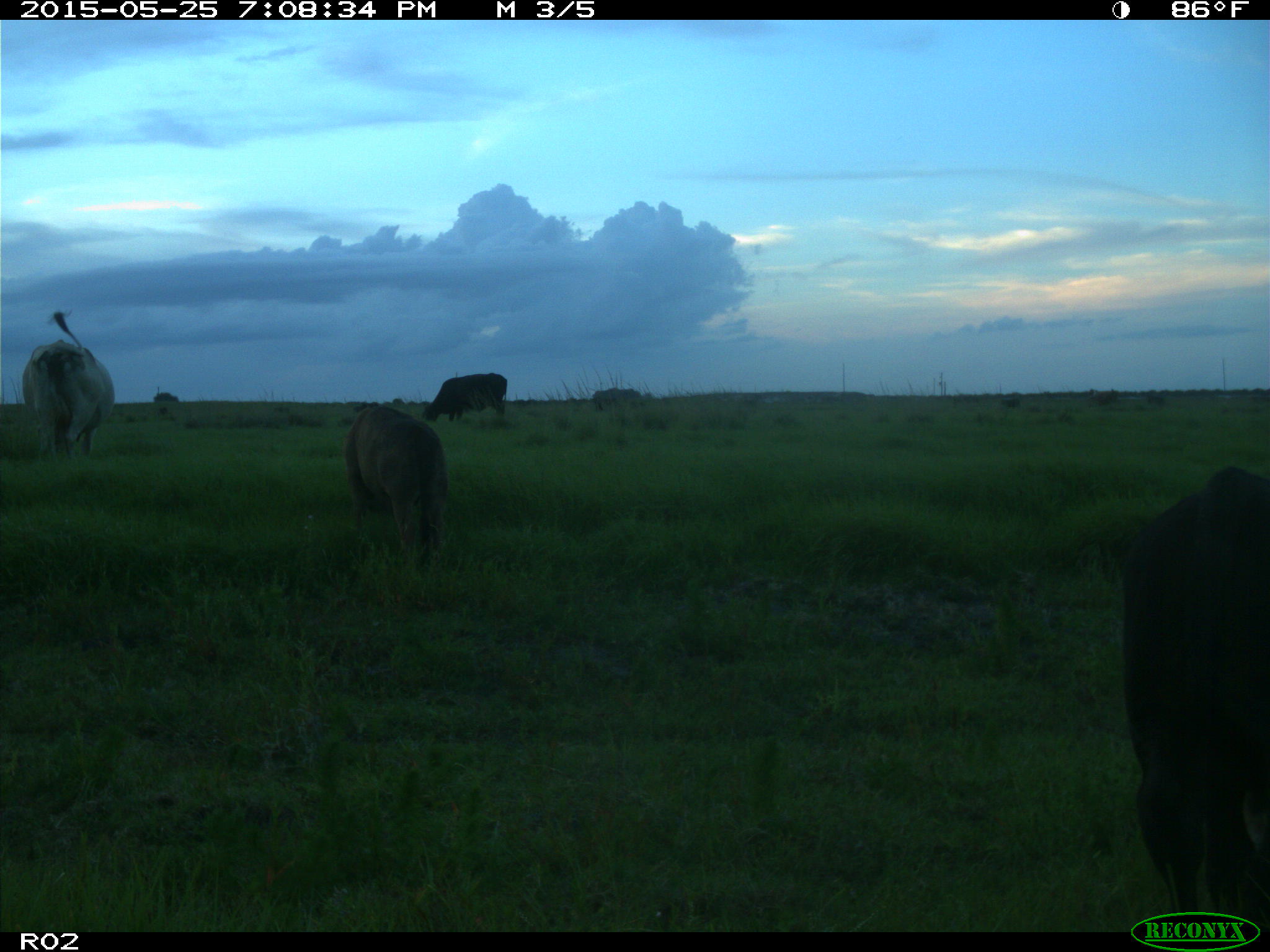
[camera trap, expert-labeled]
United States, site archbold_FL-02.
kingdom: Animalia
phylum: Chordata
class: Mammalia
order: Artiodactyla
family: Bovidae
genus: Bos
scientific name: Bos taurus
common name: domestic cow